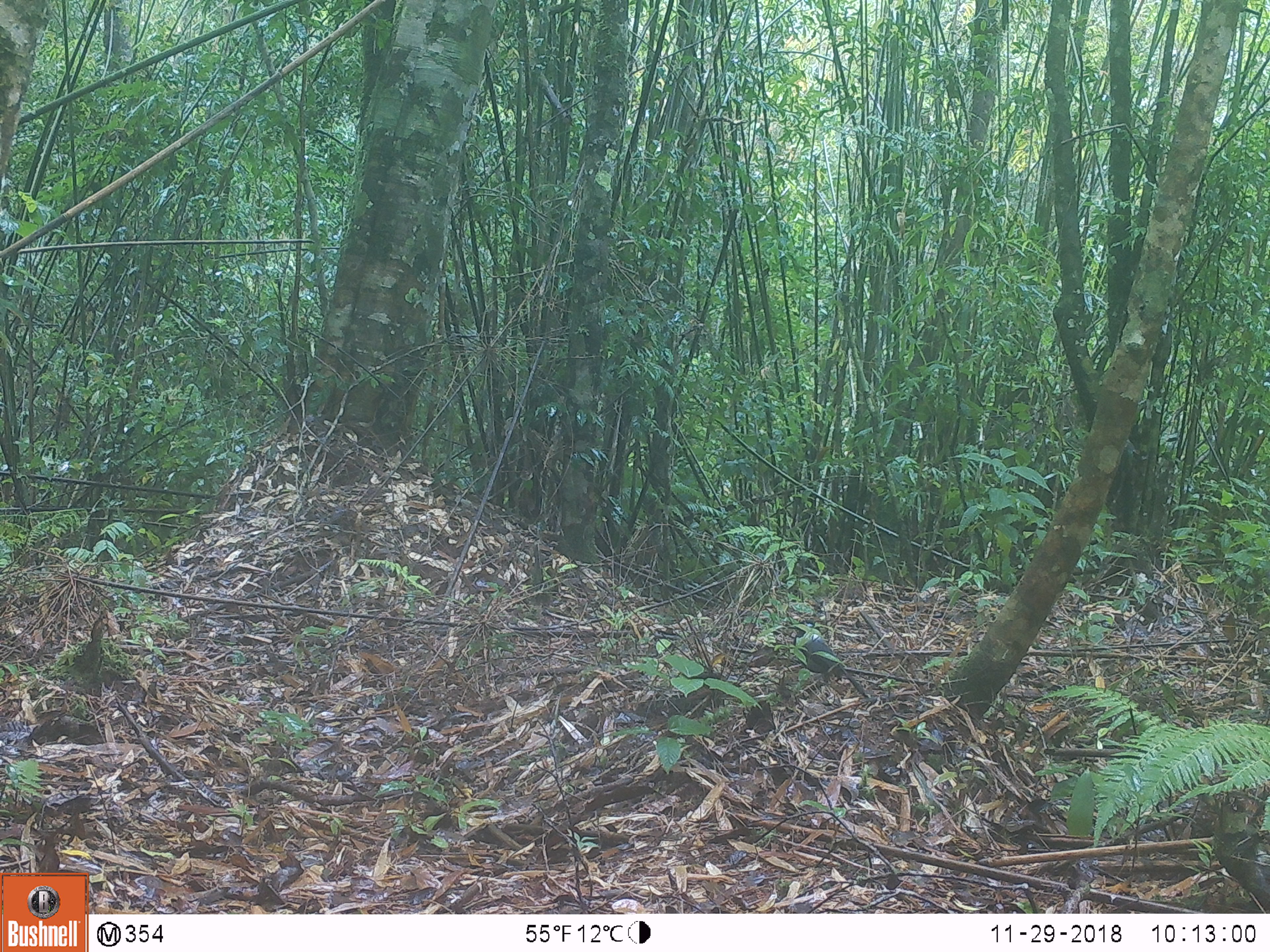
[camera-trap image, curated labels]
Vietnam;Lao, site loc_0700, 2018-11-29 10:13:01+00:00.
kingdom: Animalia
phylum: Chordata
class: Aves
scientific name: Aves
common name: bird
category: unidentified bird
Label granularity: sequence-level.